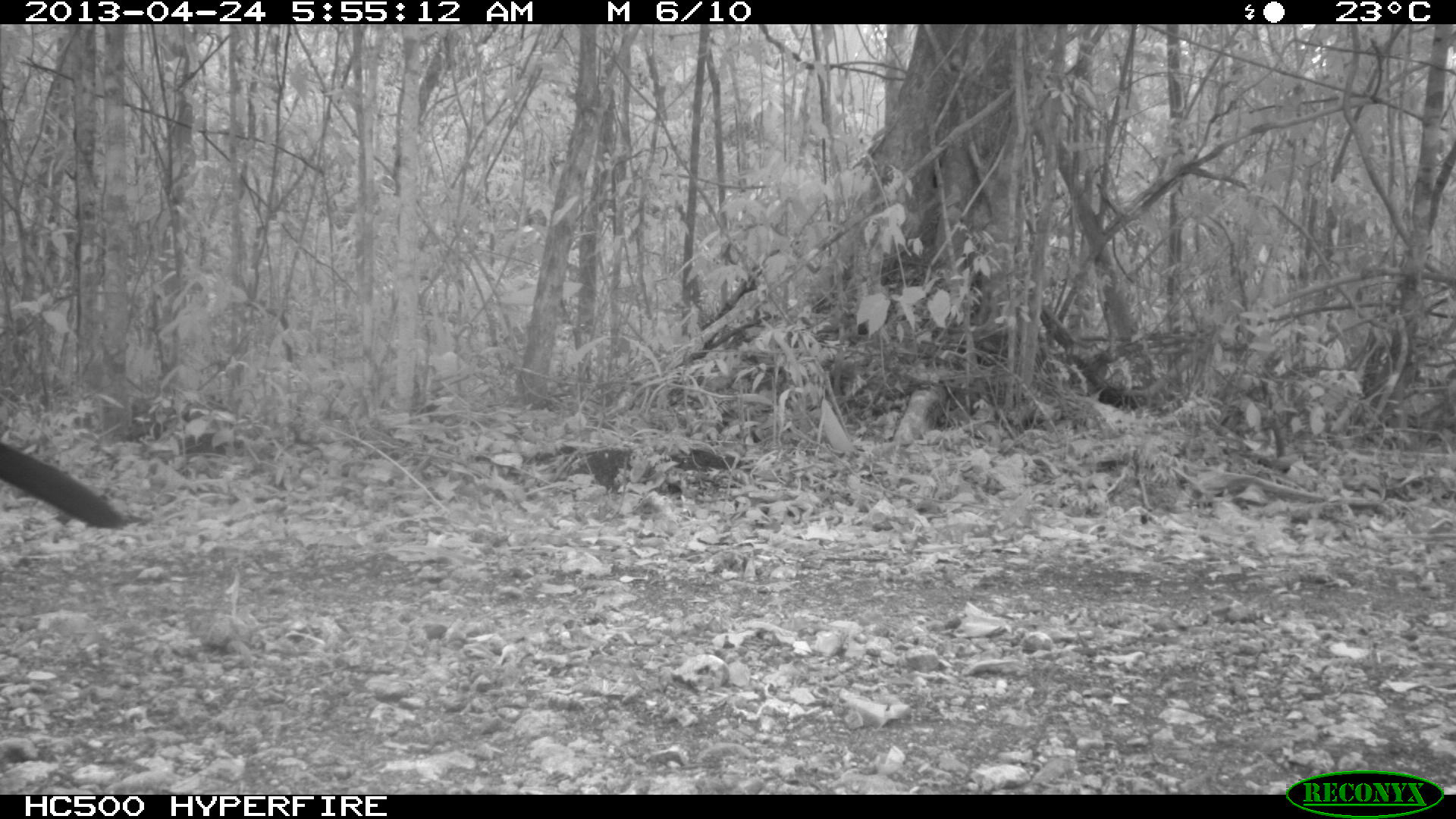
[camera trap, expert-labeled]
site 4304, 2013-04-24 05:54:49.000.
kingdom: Animalia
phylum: Chordata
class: Aves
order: Galliformes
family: Cracidae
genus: Crax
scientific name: Crax rubra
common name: great curassow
Crax rubra (great curassow), count 1, sex male.